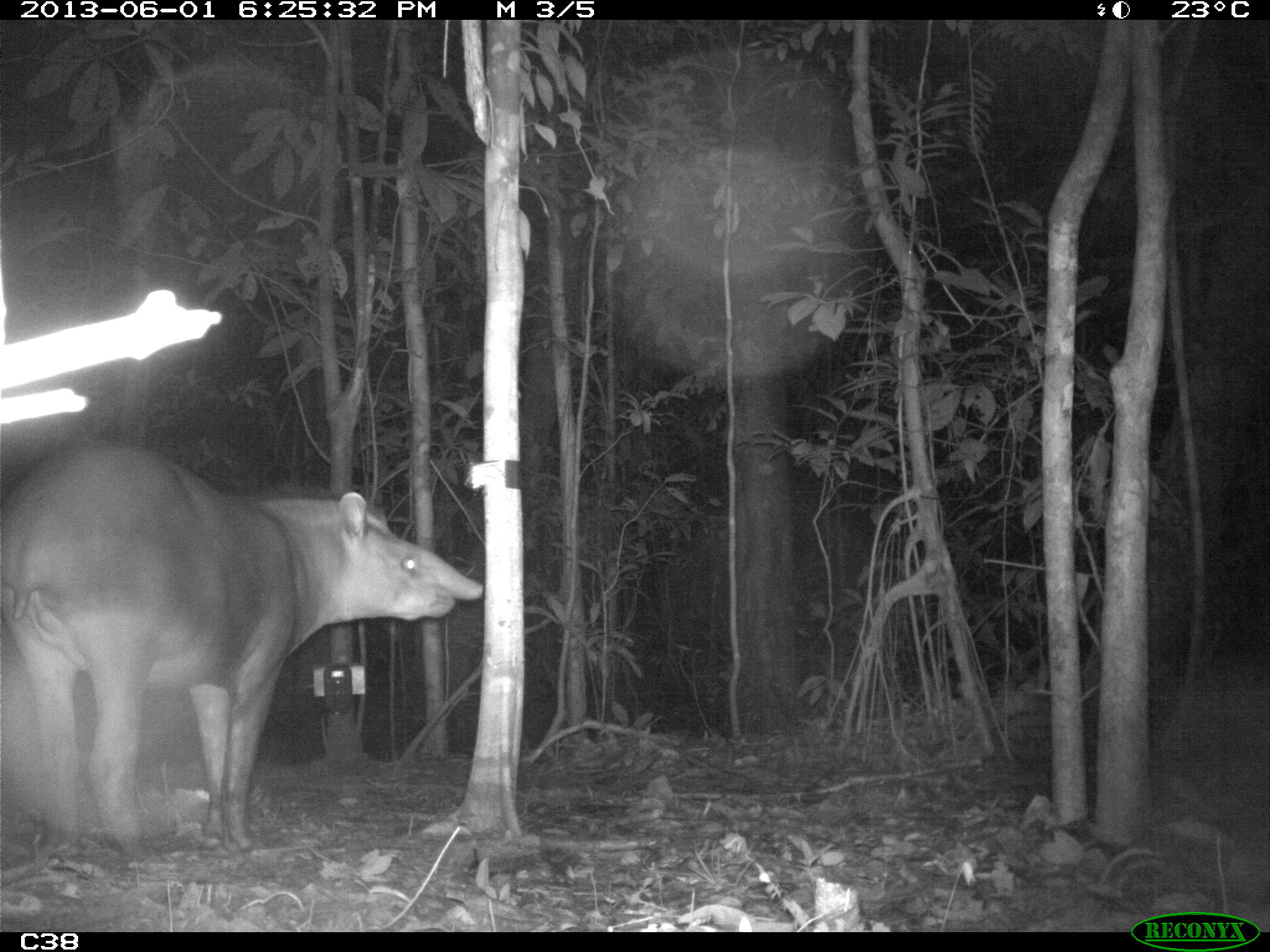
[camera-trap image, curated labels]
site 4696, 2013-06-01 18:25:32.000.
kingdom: Animalia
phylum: Chordata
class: Mammalia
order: Perissodactyla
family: Tapiridae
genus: Tapirus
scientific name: Tapirus terrestris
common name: south american tapir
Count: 1.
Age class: adult.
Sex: male.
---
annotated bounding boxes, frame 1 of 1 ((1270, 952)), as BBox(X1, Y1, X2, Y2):
tapirus terrestris: BBox(0, 437, 483, 855)